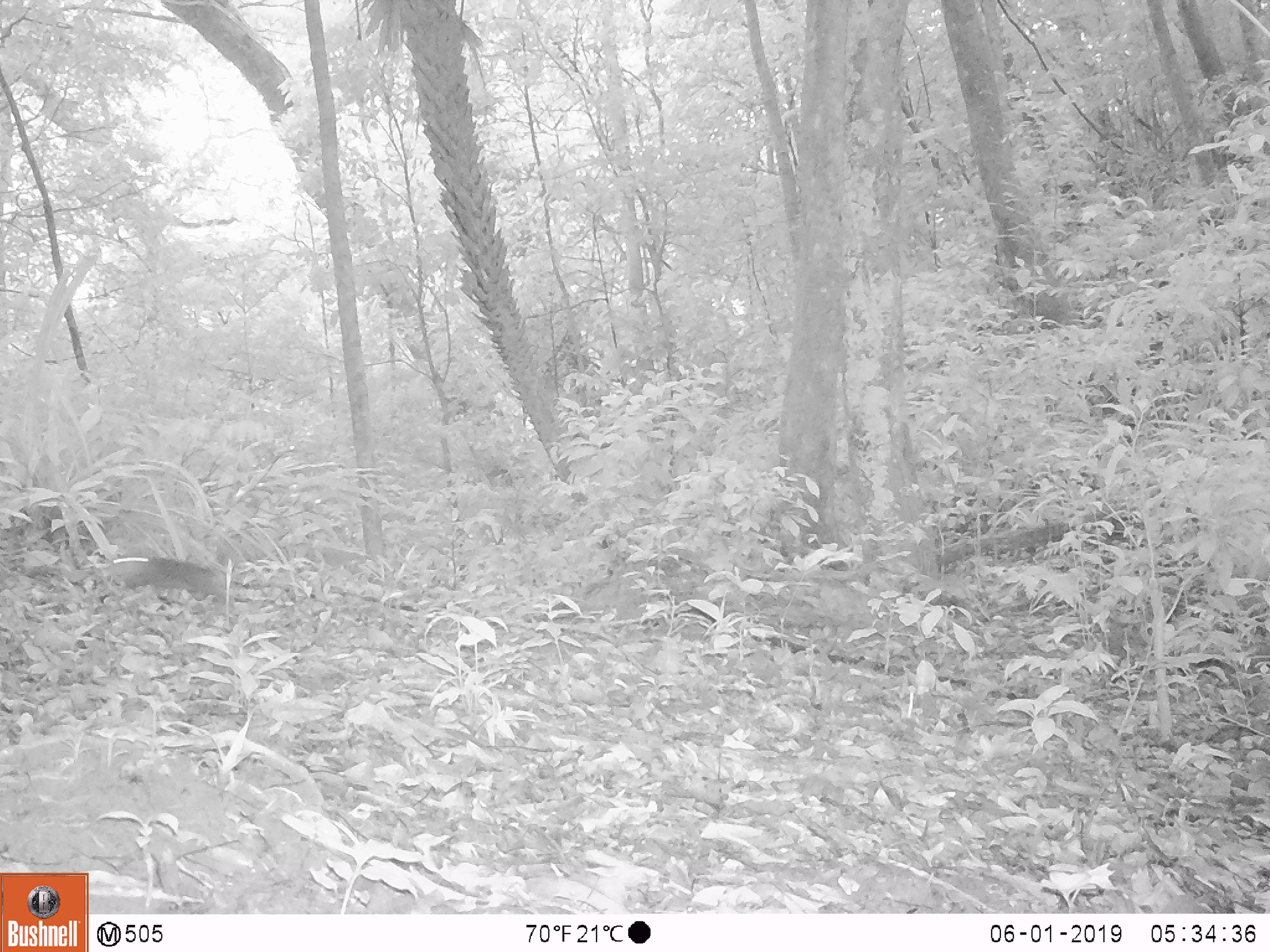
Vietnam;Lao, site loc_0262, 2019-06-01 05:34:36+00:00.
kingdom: Animalia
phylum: Chordata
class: Mammalia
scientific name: Mammalia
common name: mammal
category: unidentified small mammal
Unidentified small mammal (mammal) (Mammalia). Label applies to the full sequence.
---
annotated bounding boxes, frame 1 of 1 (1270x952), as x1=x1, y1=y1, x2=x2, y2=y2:
unidentified small mammal: x1=108, y1=556, x2=224, y2=604